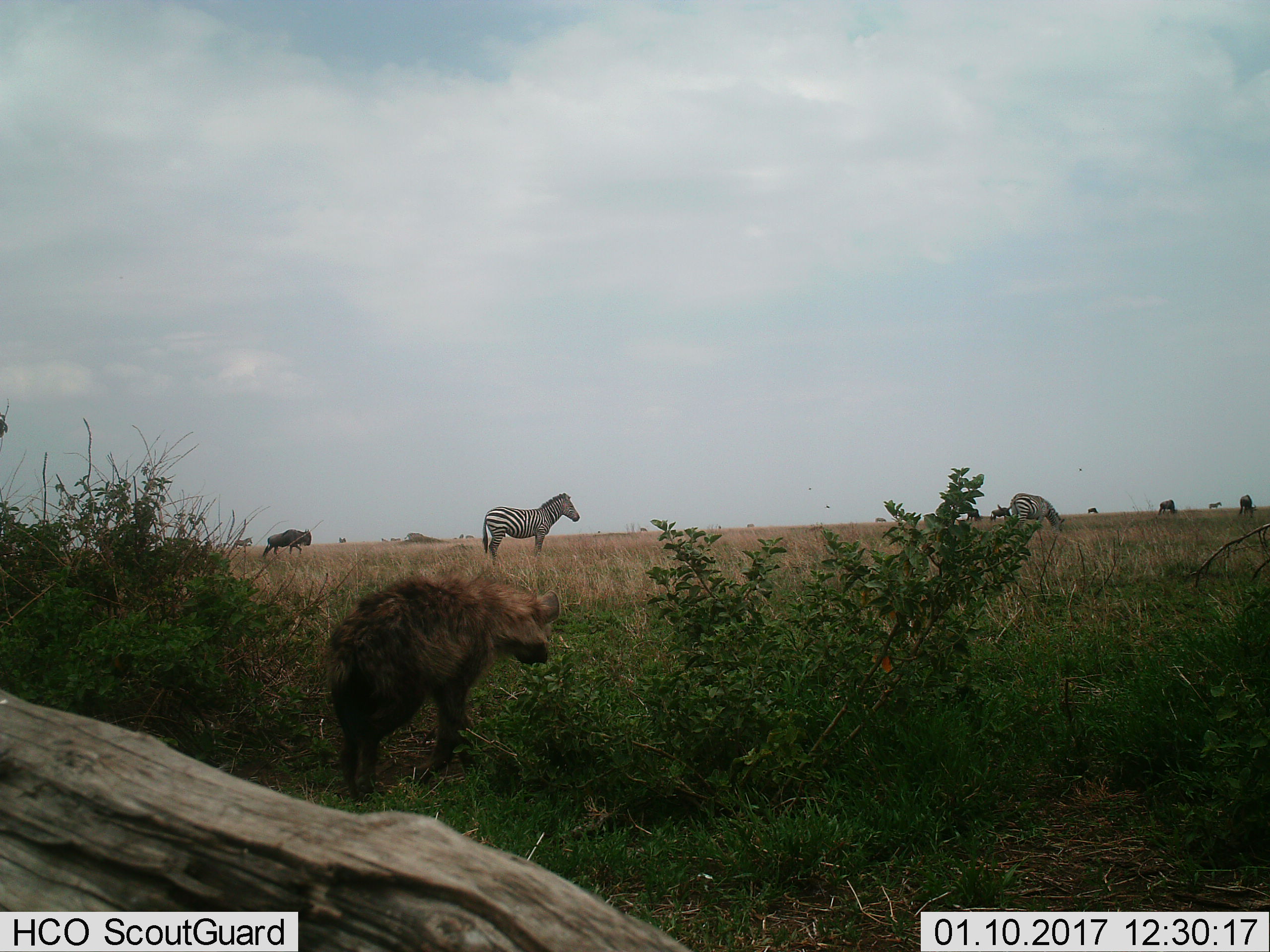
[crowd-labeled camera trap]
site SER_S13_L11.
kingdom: Animalia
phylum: Chordata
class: Mammalia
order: Artiodactyla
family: Bovidae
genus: Connochaetes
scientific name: Connochaetes taurinus taurinus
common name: blue wildebeest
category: wildebeestblue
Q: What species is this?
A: Wildebeestblue (blue wildebeest) (Connochaetes taurinus taurinus).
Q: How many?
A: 5.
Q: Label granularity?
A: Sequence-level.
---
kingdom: Animalia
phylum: Chordata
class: Mammalia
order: Perissodactyla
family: Equidae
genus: Equus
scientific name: Equus quagga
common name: plains zebra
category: zebraplains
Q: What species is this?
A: Zebraplains (plains zebra) (Equus quagga).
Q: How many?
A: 2.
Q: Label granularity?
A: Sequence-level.